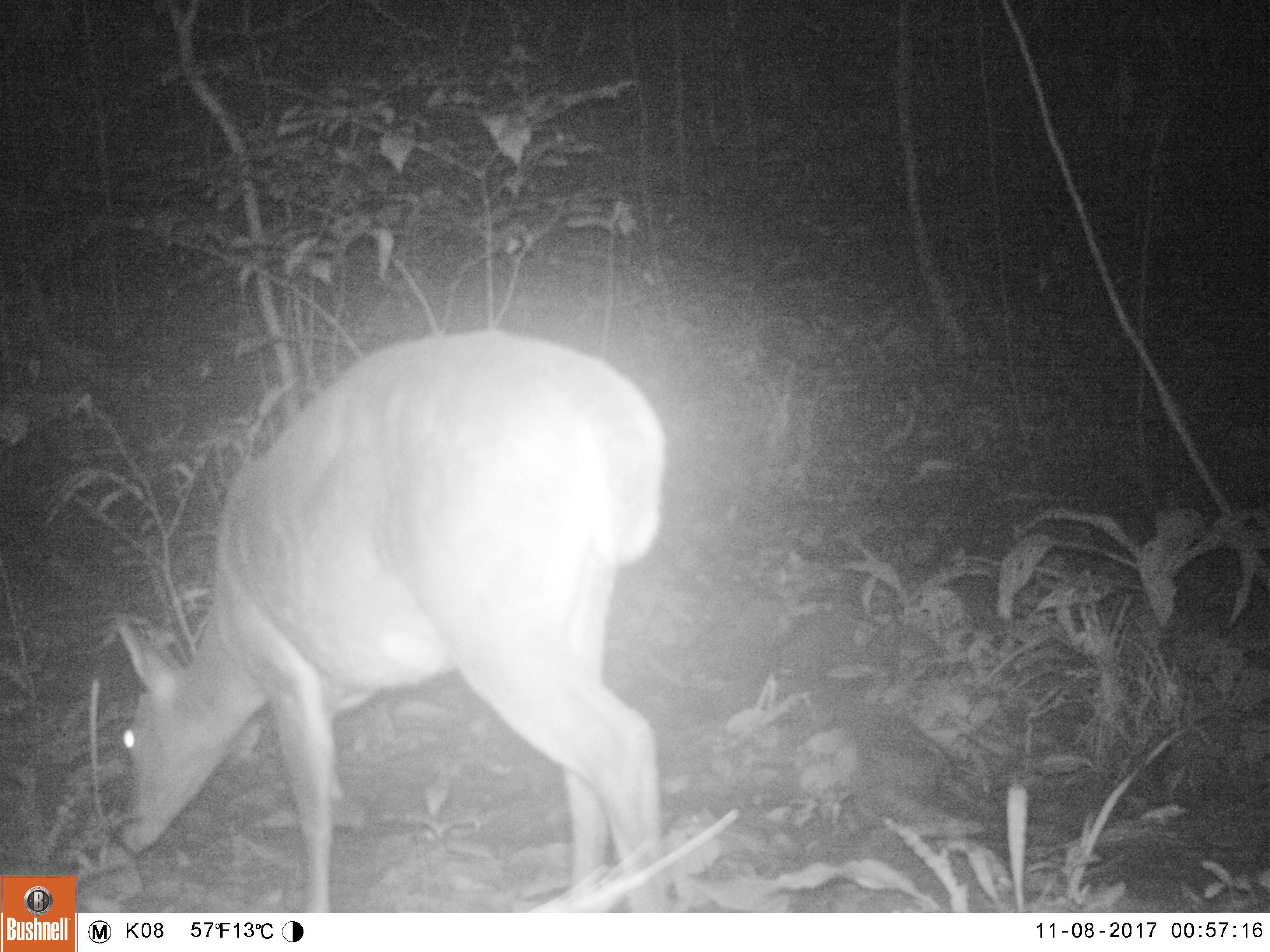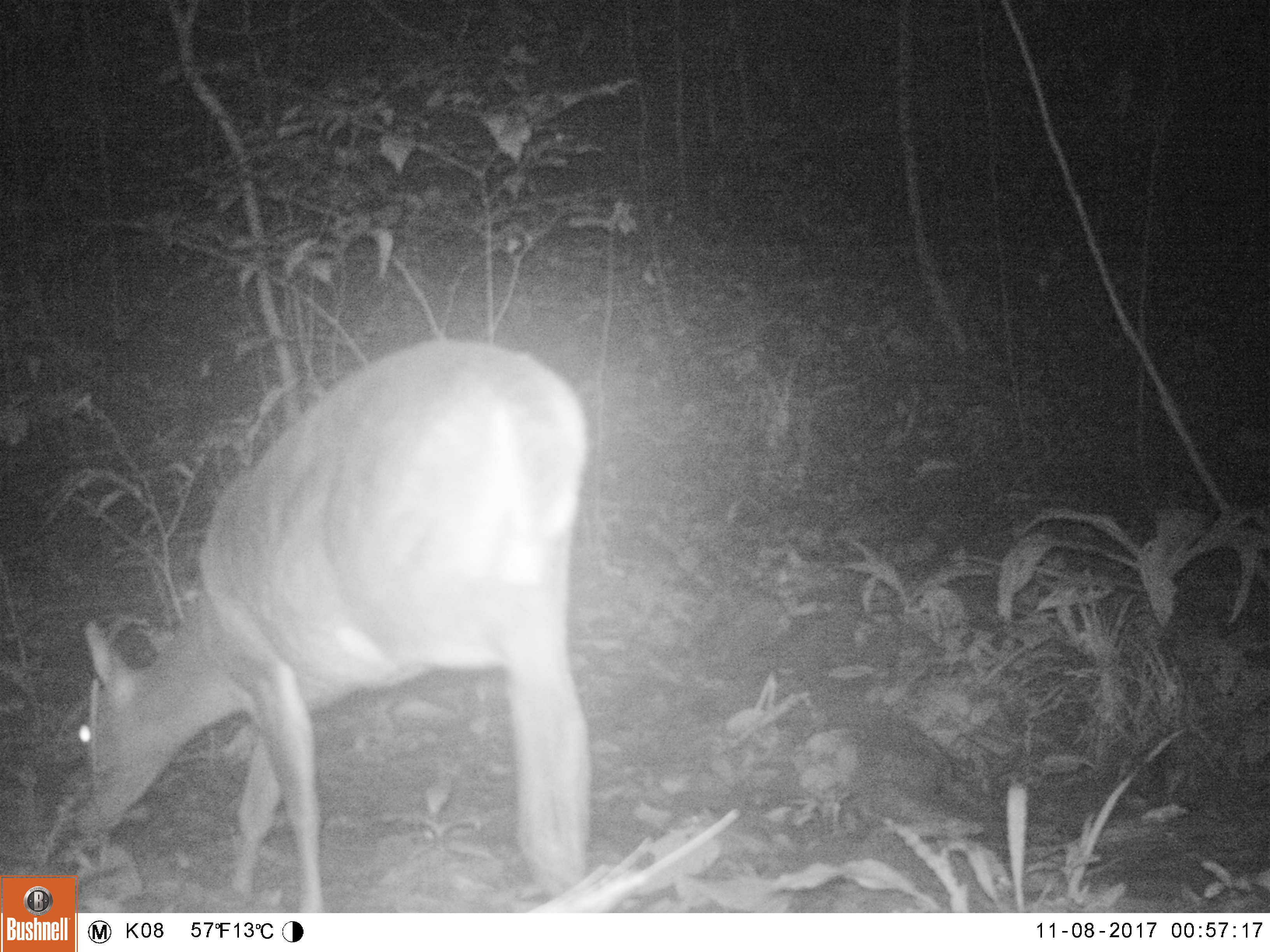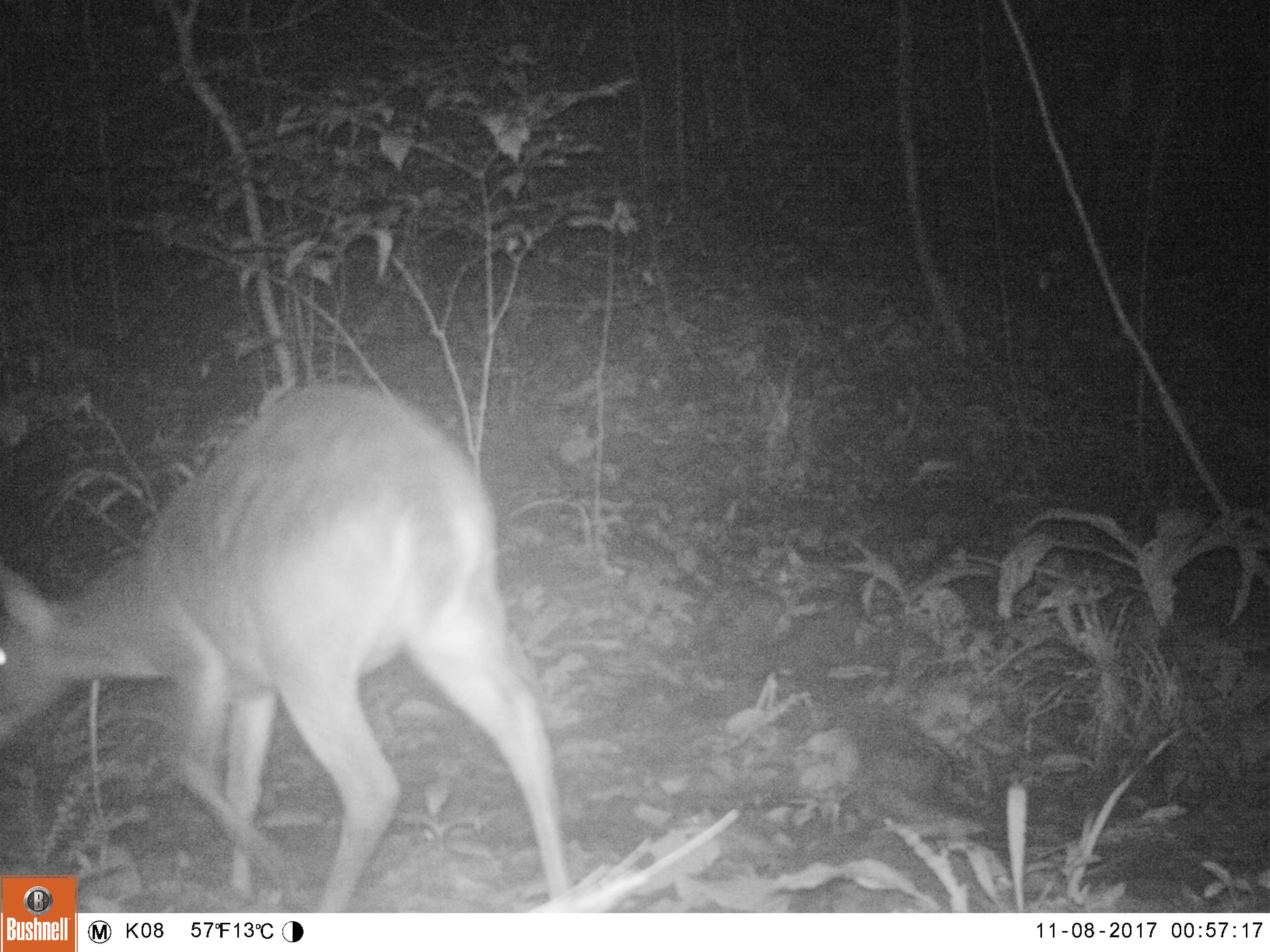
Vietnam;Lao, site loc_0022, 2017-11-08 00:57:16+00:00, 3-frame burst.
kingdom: Animalia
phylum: Chordata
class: Mammalia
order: Artiodactyla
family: Cervidae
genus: Muntiacus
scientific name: Muntiacus vuquangensis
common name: large-antlered muntjac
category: large antlered muntjac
Large antlered muntjac (large-antlered muntjac) (Muntiacus vuquangensis). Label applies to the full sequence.